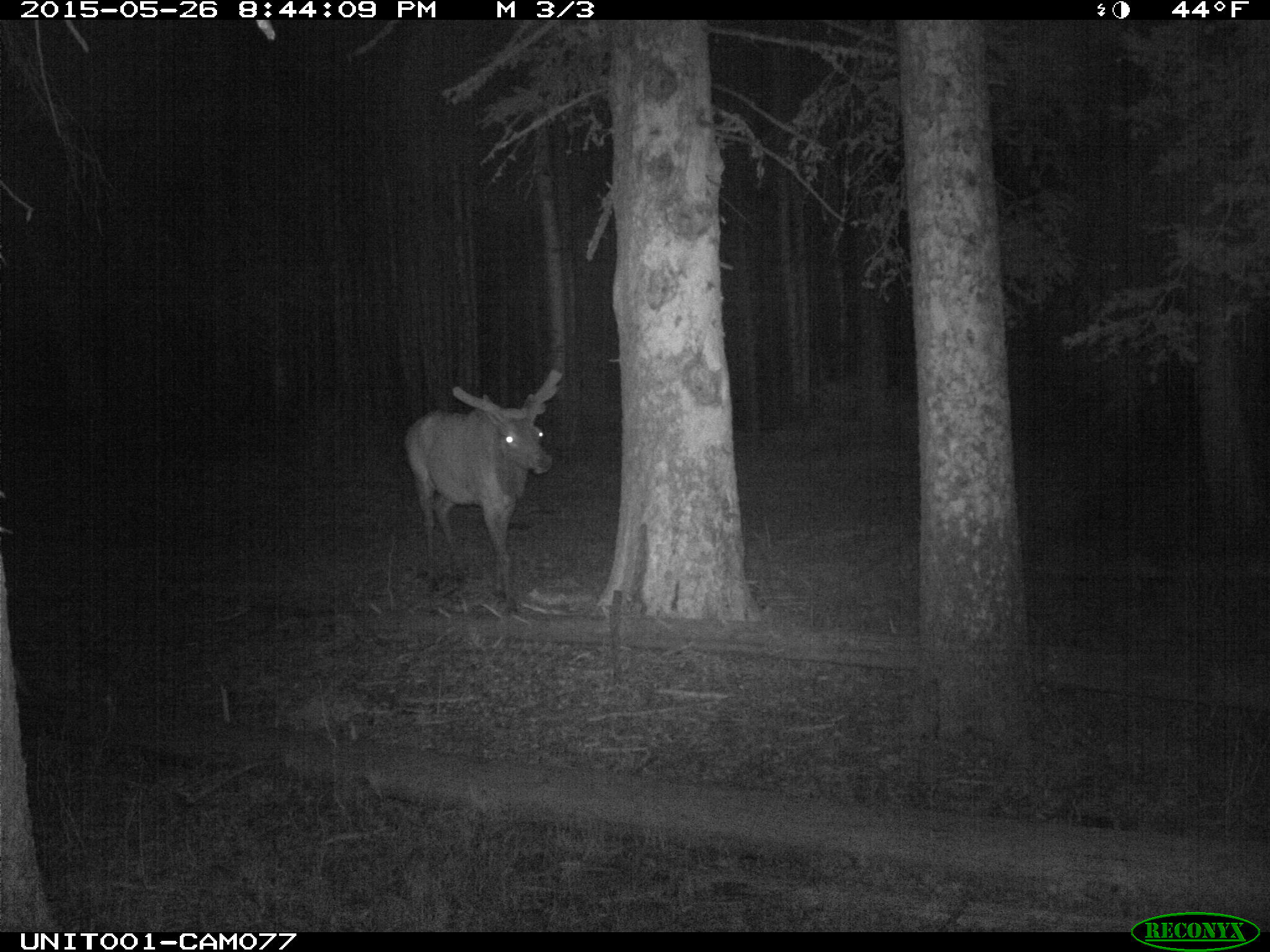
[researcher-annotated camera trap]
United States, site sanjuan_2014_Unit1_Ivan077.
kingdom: Animalia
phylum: Chordata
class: Mammalia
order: Artiodactyla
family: Cervidae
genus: Cervus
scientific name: Cervus elaphus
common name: red deer